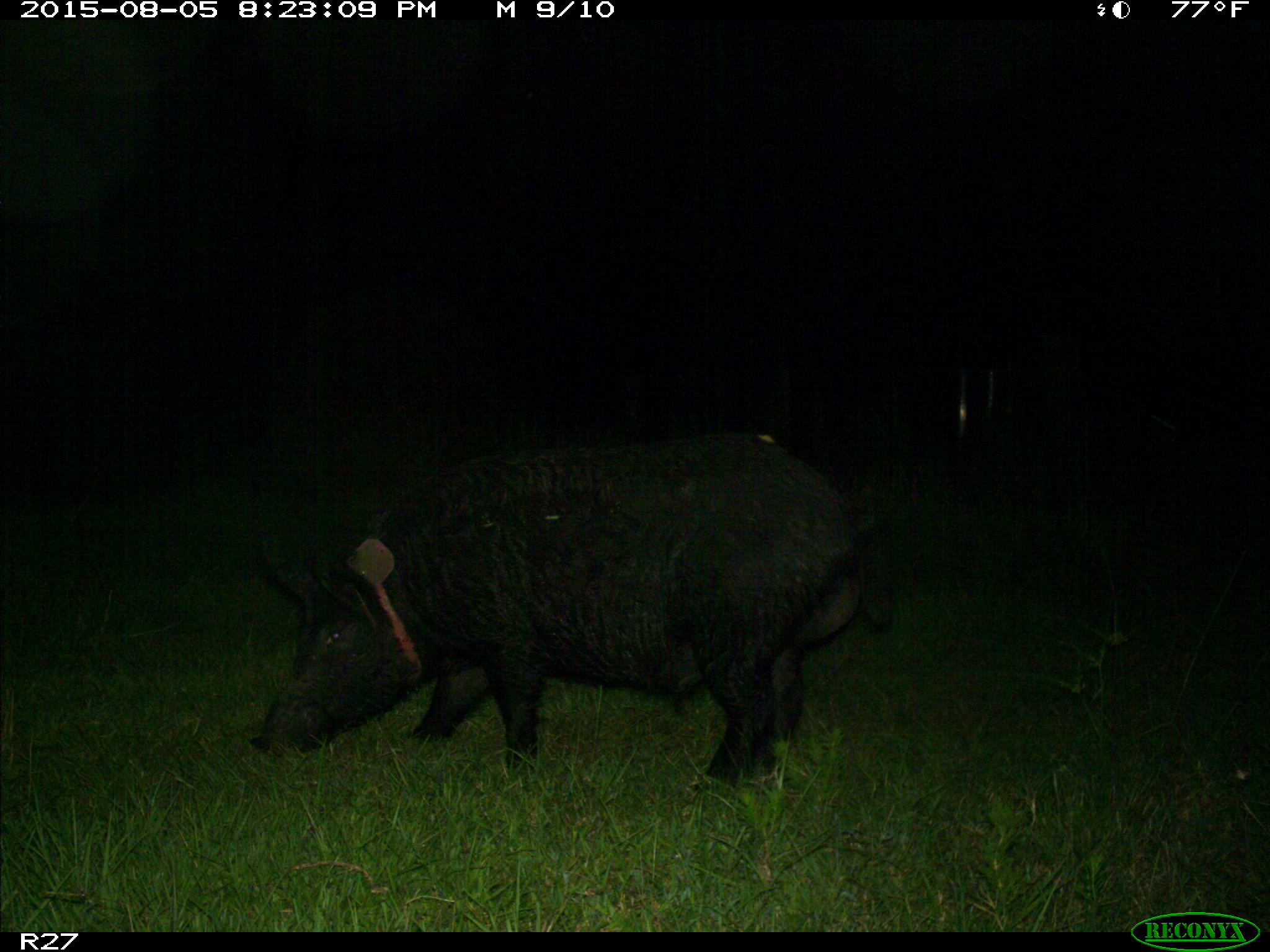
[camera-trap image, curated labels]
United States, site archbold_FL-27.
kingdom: Animalia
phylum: Chordata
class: Mammalia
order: Artiodactyla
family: Suidae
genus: Sus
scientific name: Sus scrofa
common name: wild boar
Sus scrofa (wild boar).